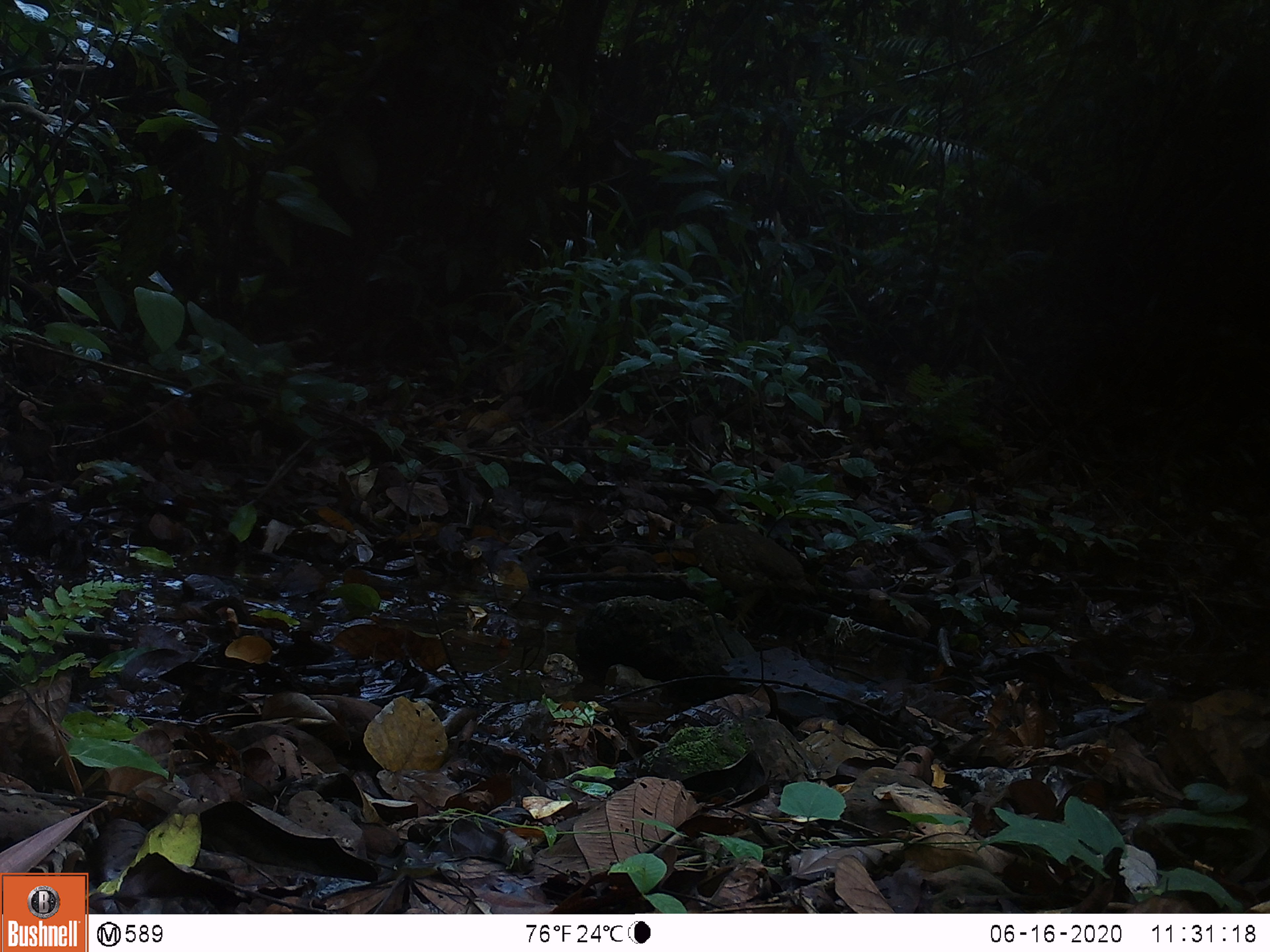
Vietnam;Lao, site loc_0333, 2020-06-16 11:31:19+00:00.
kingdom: Animalia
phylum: Chordata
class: Aves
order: Galliformes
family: Phasianidae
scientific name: Phasianidae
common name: partridge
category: unidentified partridge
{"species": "unidentified partridge (partridge) (Phasianidae)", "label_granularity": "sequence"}